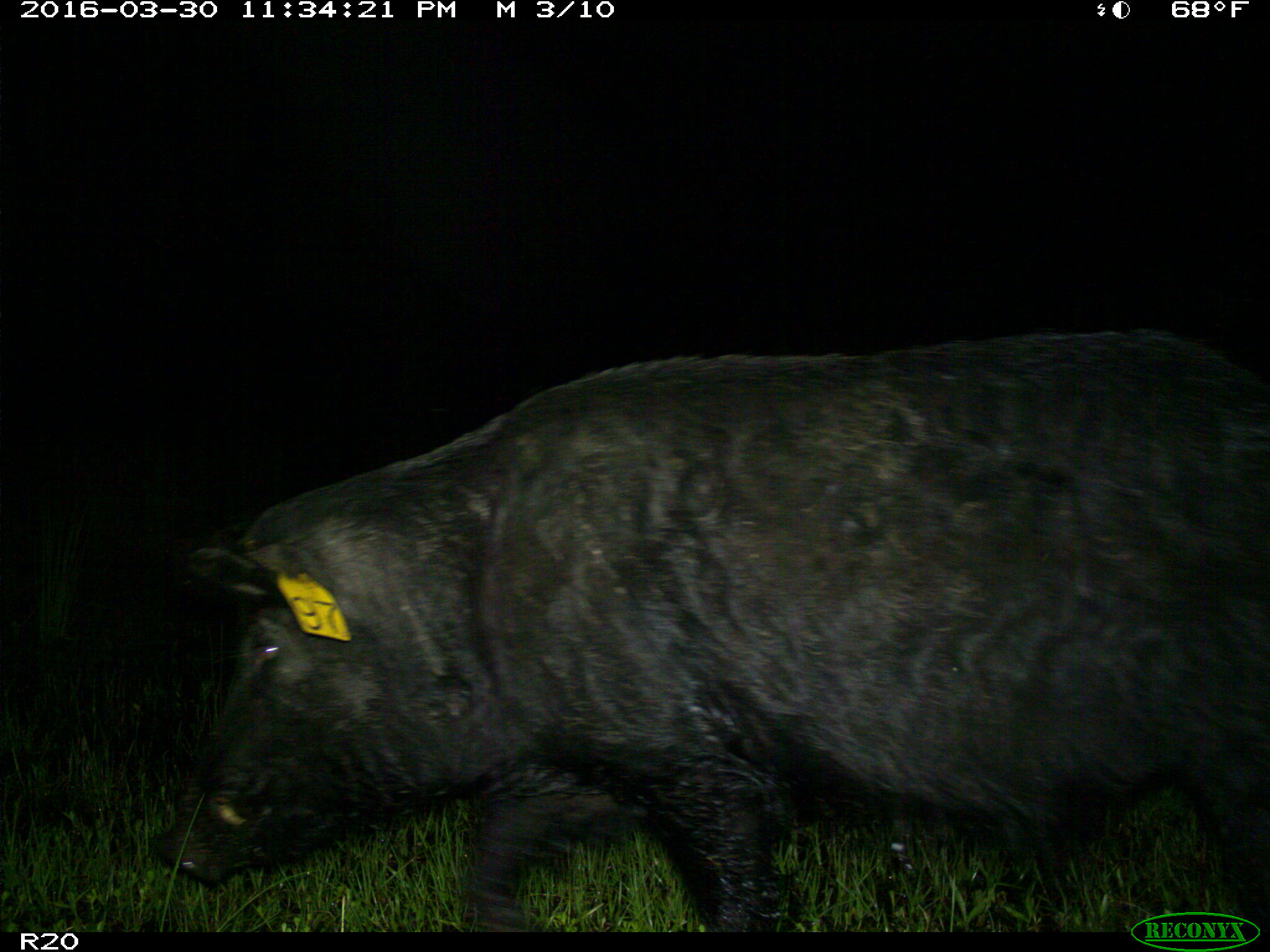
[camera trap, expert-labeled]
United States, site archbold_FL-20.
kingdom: Animalia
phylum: Chordata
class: Mammalia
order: Artiodactyla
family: Suidae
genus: Sus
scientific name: Sus scrofa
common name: wild boar